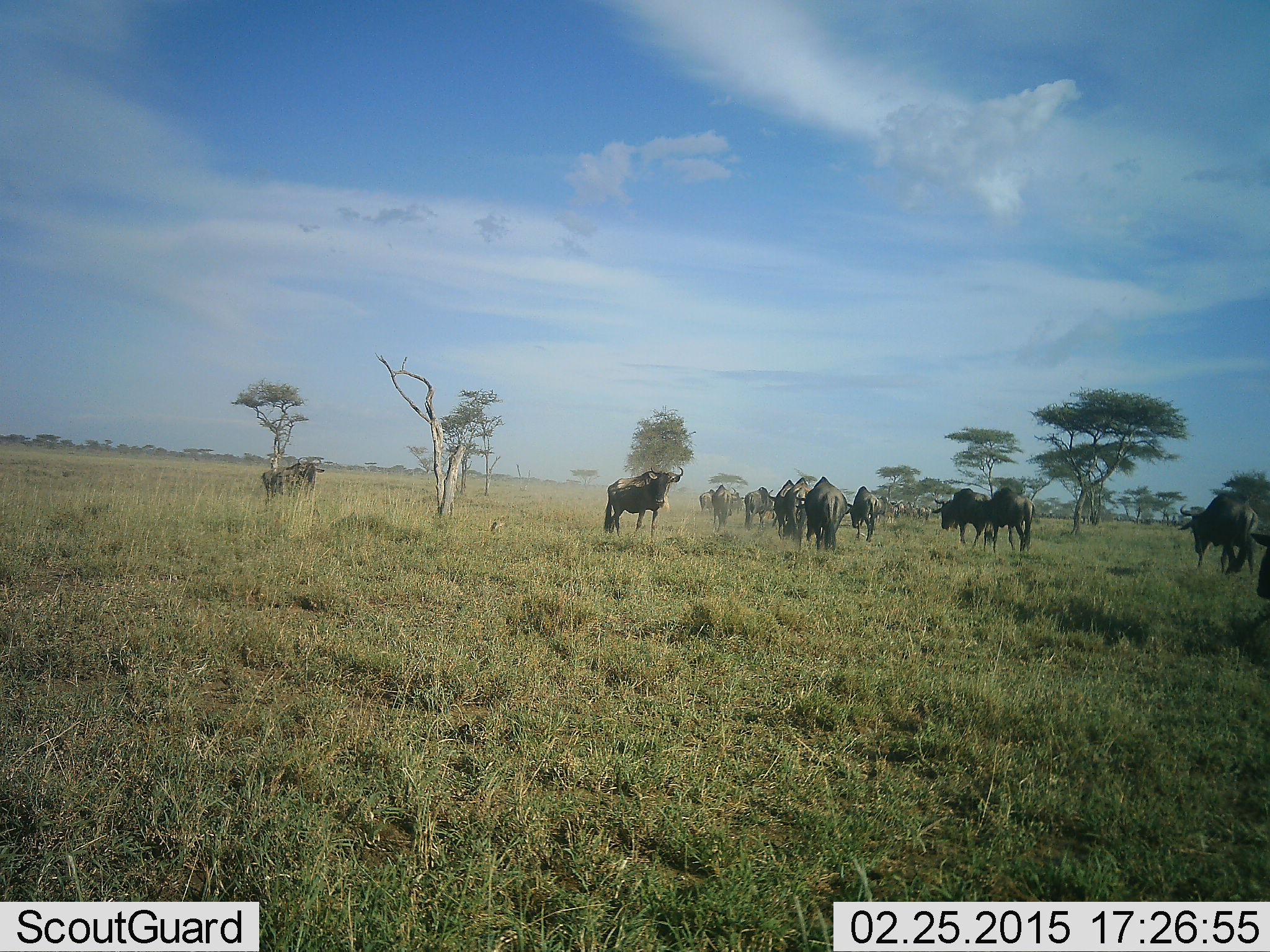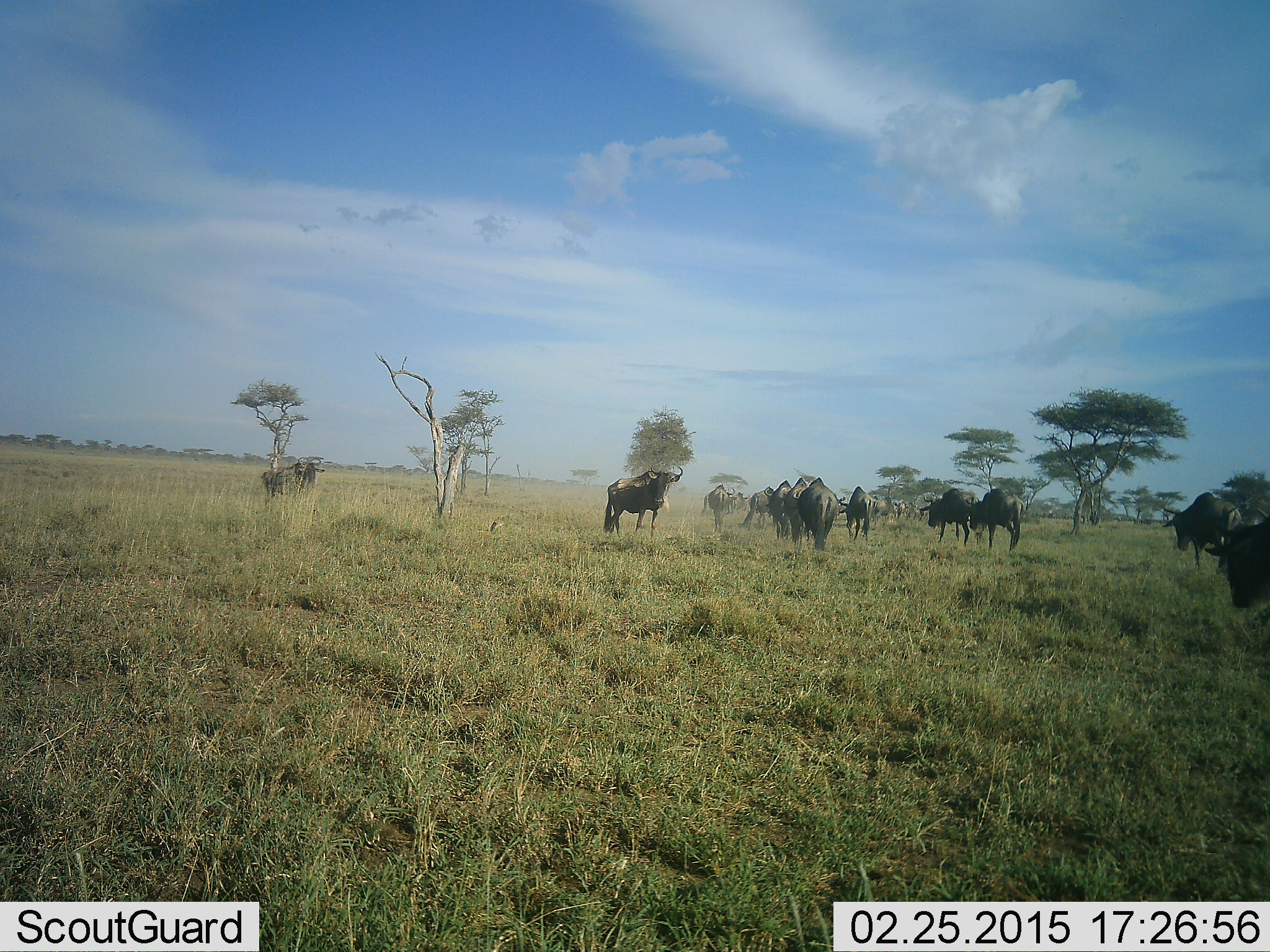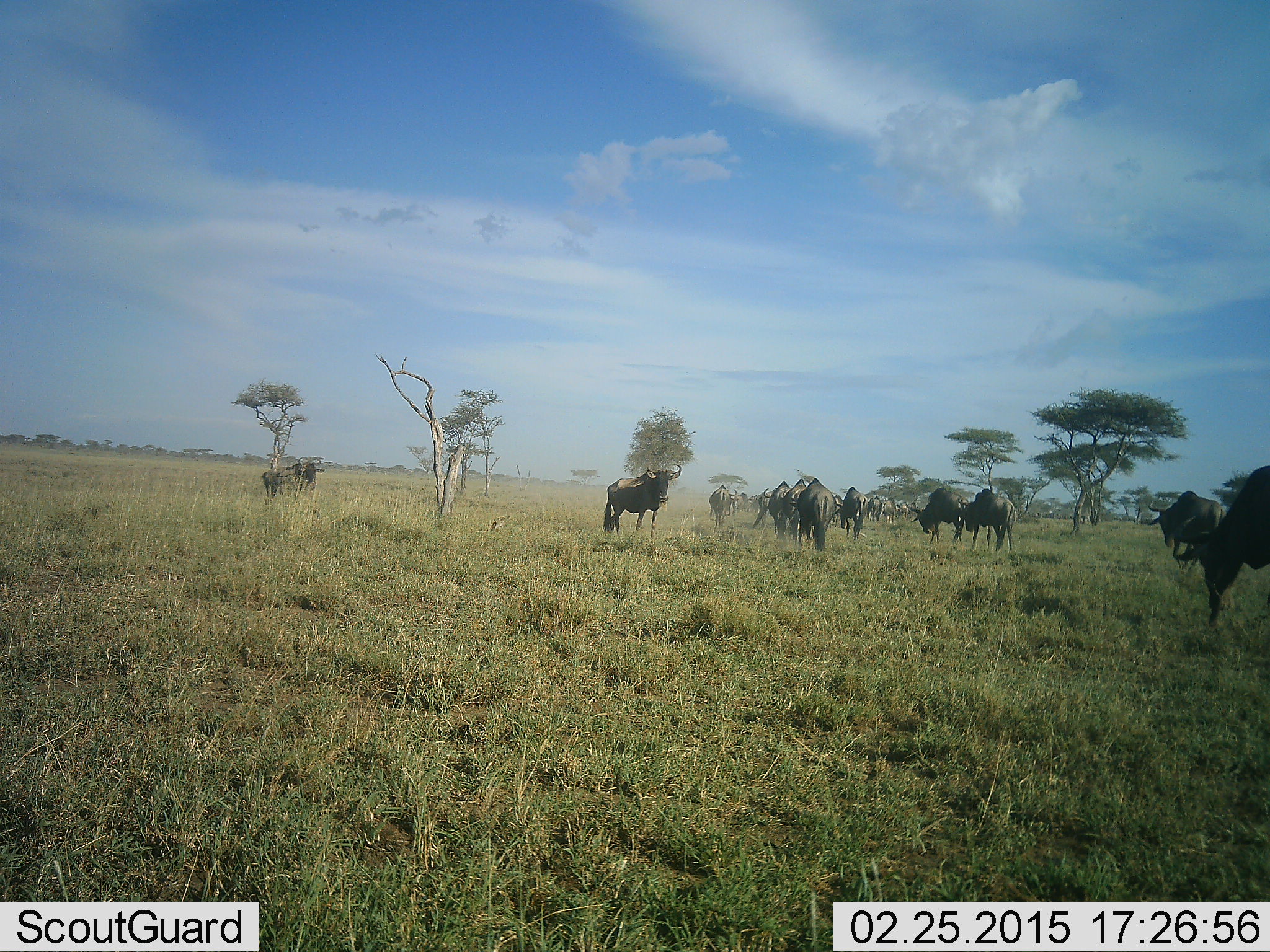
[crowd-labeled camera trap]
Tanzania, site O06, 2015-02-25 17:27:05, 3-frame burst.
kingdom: Animalia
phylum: Chordata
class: Mammalia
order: Artiodactyla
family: Bovidae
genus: Connochaetes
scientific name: Connochaetes taurinus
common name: blue wildebeest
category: wildebeest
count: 11-50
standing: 30%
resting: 10%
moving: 100%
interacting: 10%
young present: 0%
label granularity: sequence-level